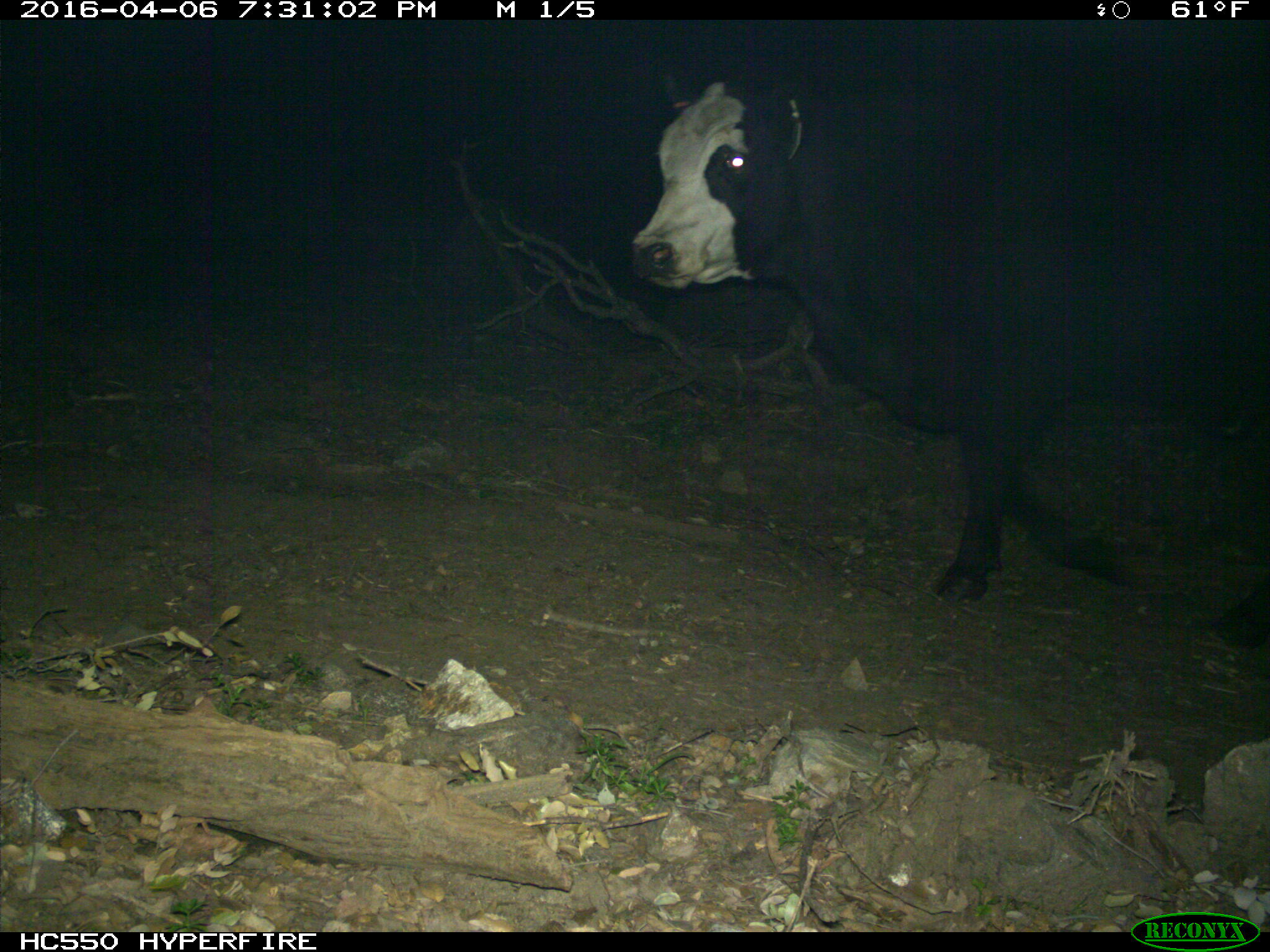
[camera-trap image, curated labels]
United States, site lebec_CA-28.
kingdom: Animalia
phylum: Chordata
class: Mammalia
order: Artiodactyla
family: Bovidae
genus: Bos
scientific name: Bos taurus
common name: domestic cow